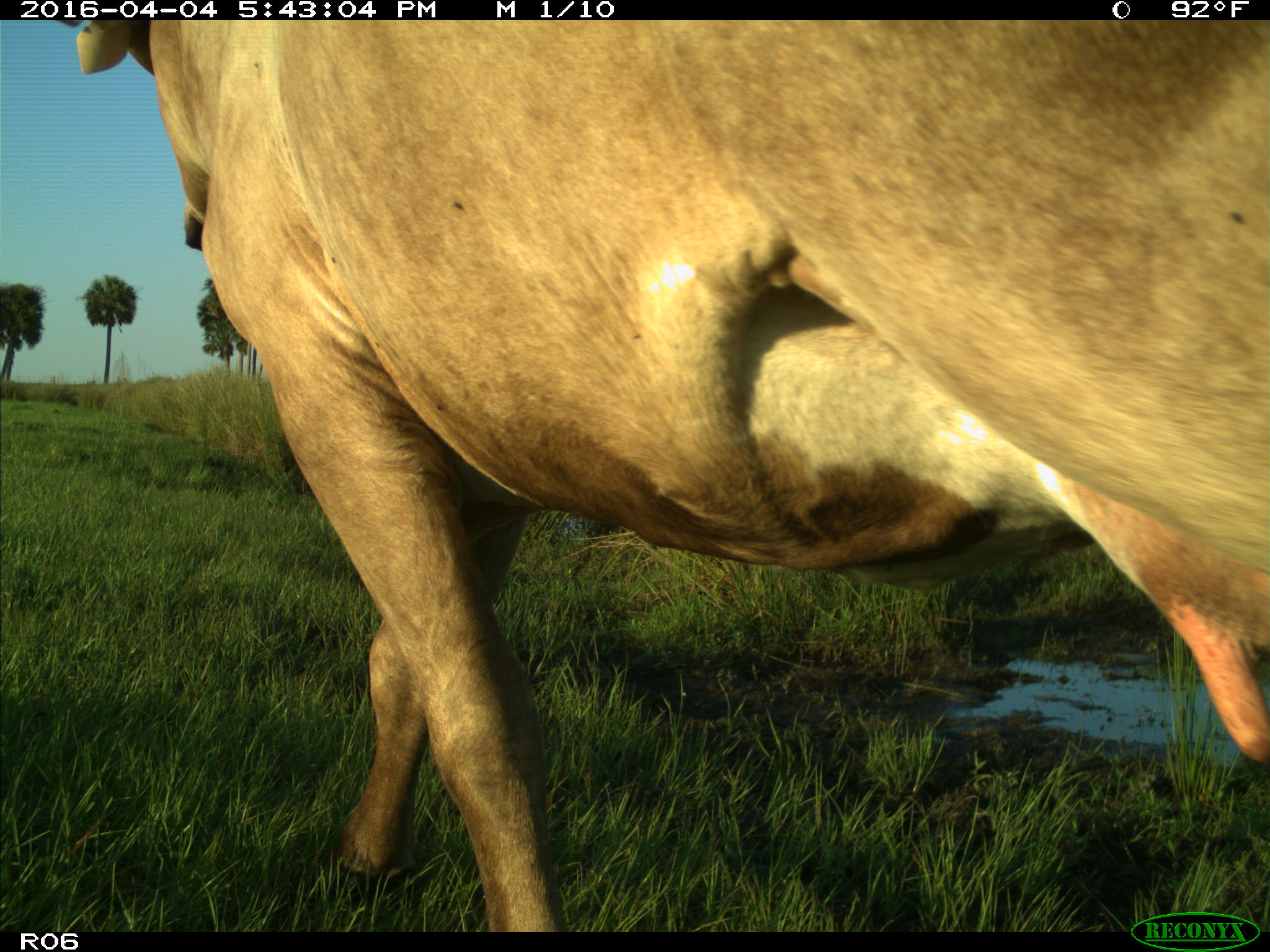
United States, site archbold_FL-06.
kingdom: Animalia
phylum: Chordata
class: Mammalia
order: Artiodactyla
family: Bovidae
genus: Bos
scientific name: Bos taurus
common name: domestic cow